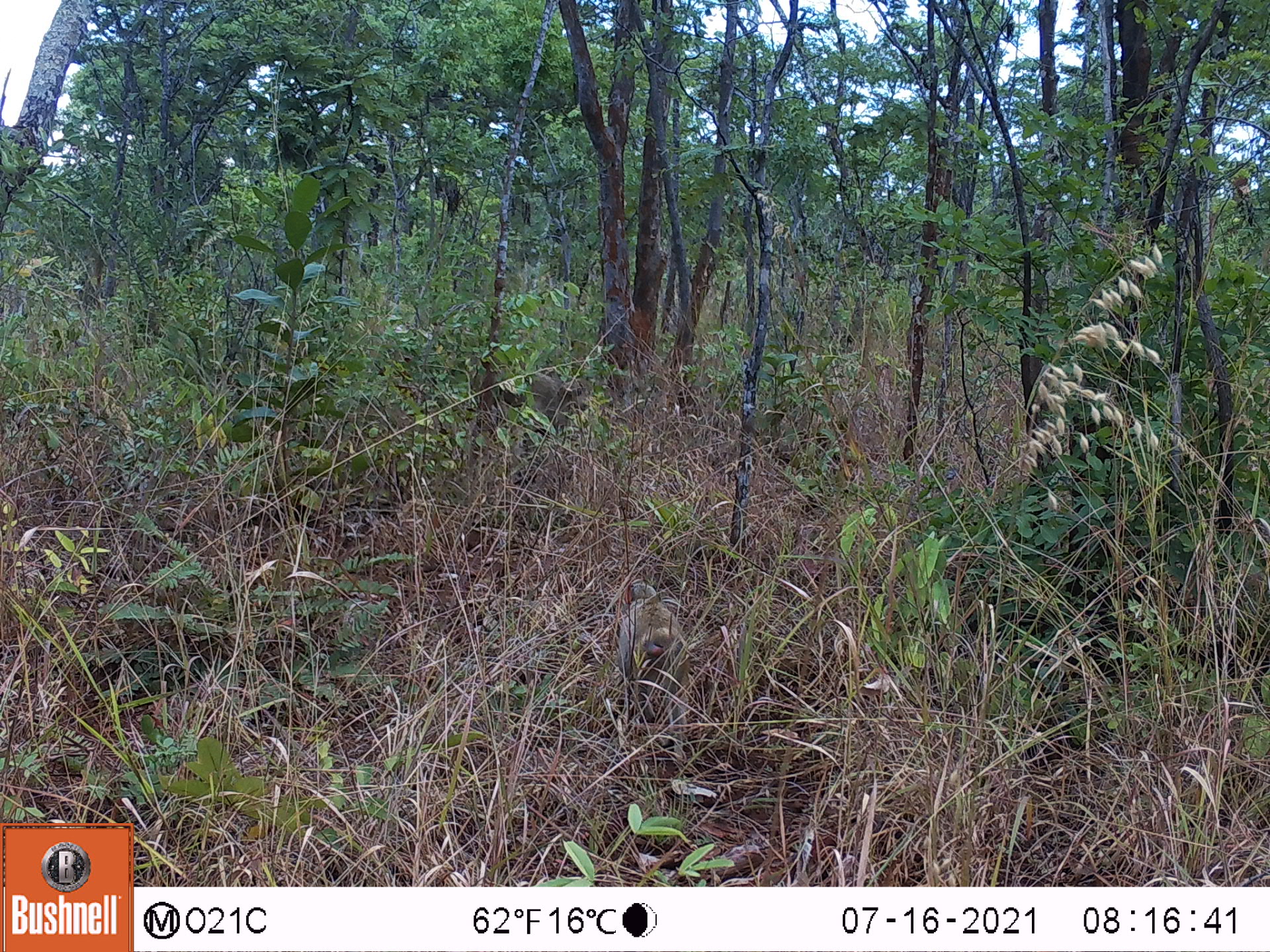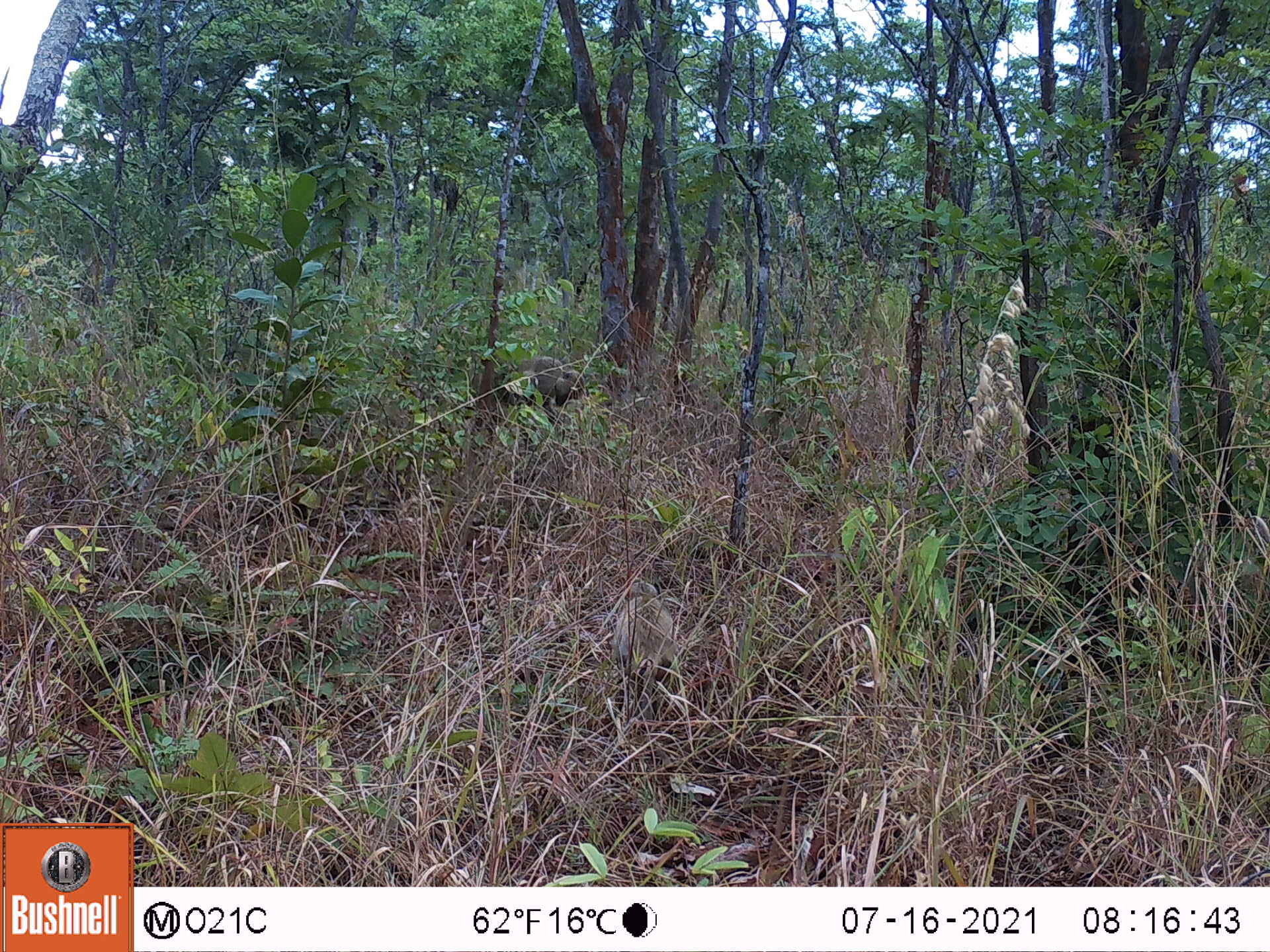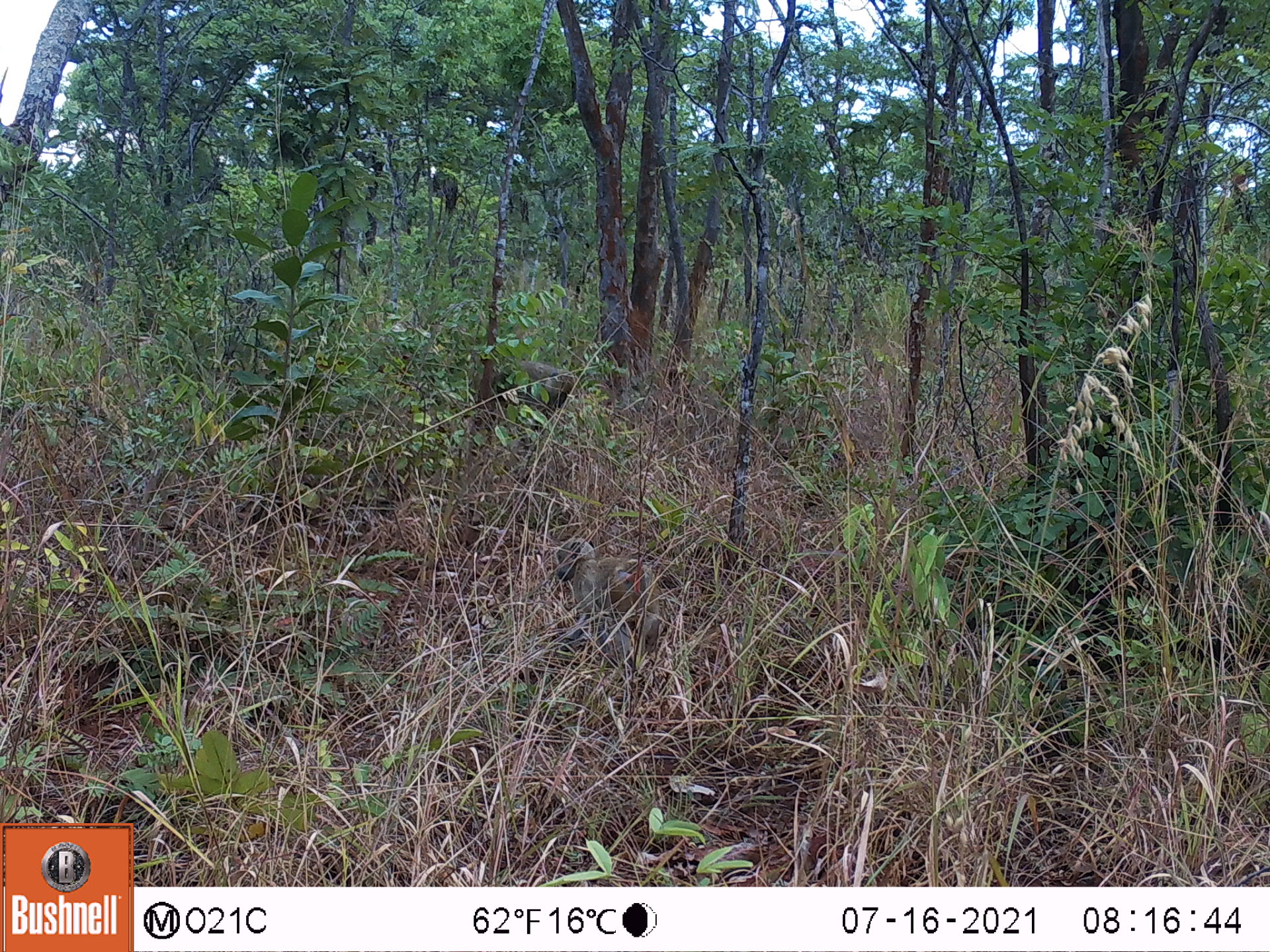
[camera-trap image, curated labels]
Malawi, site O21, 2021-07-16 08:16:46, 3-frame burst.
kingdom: Animalia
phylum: Chordata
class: Mammalia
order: Primates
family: Cercopithecidae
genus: Papio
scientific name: Papio cynocephalus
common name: yellow baboon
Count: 2.